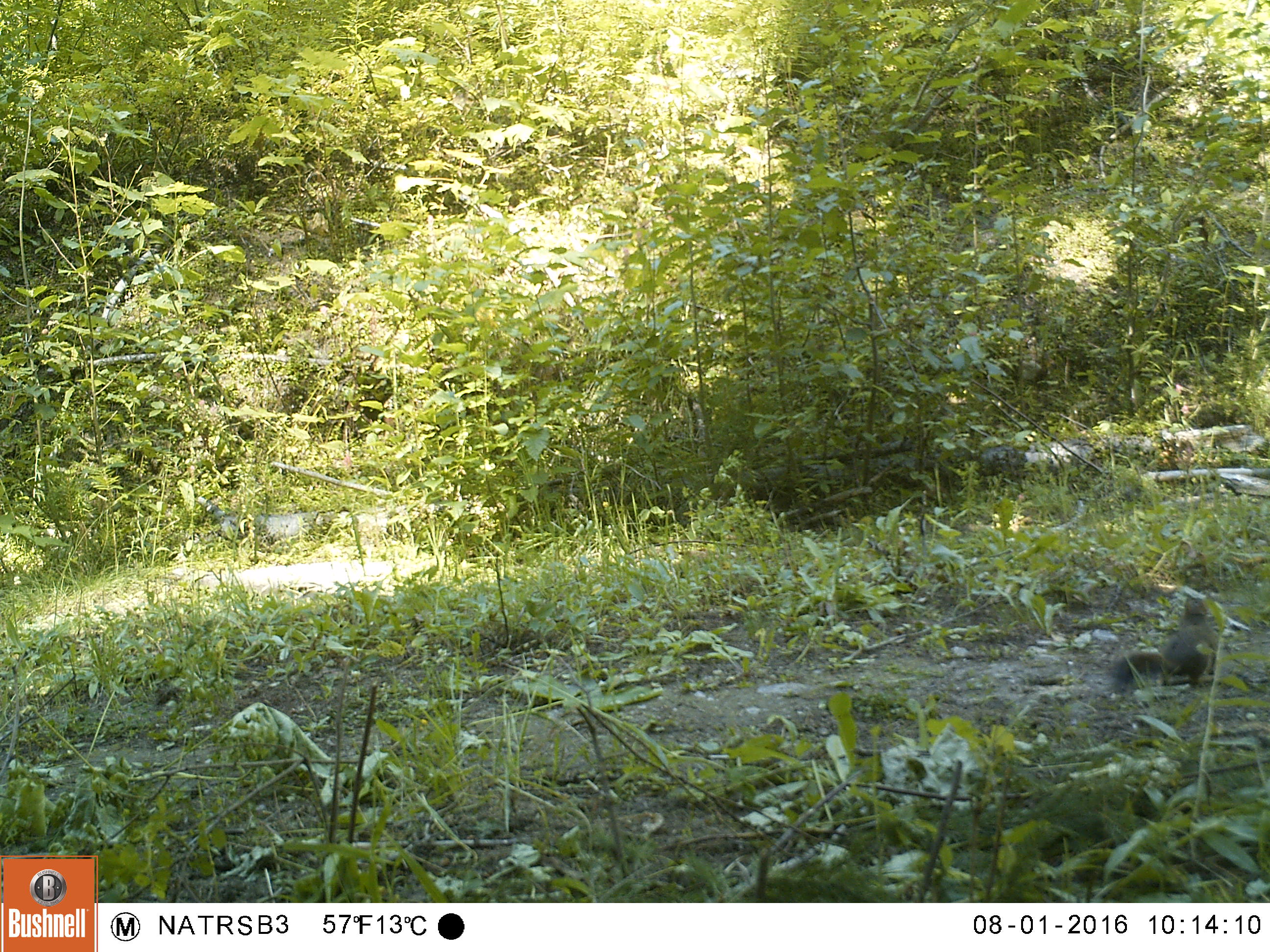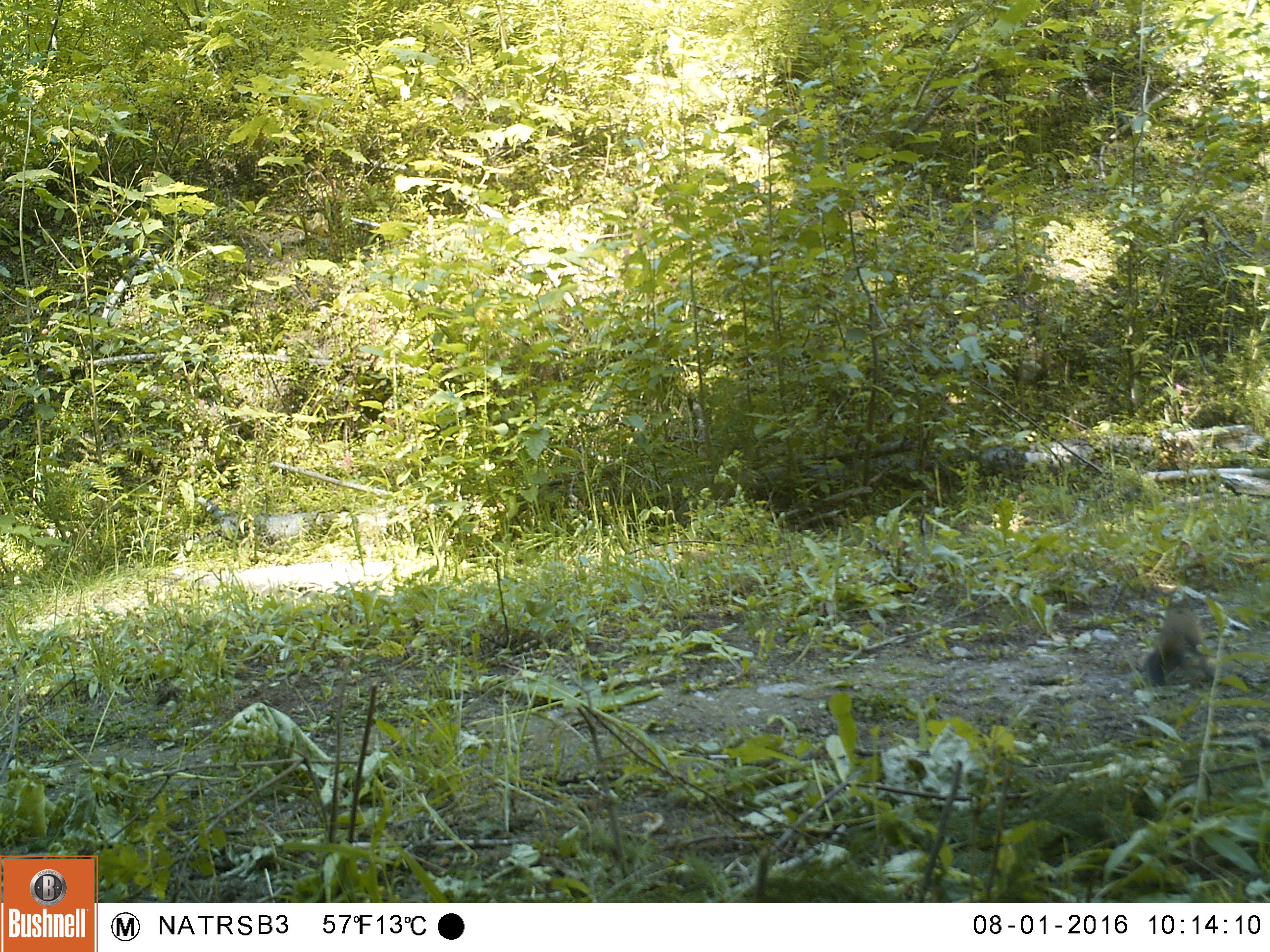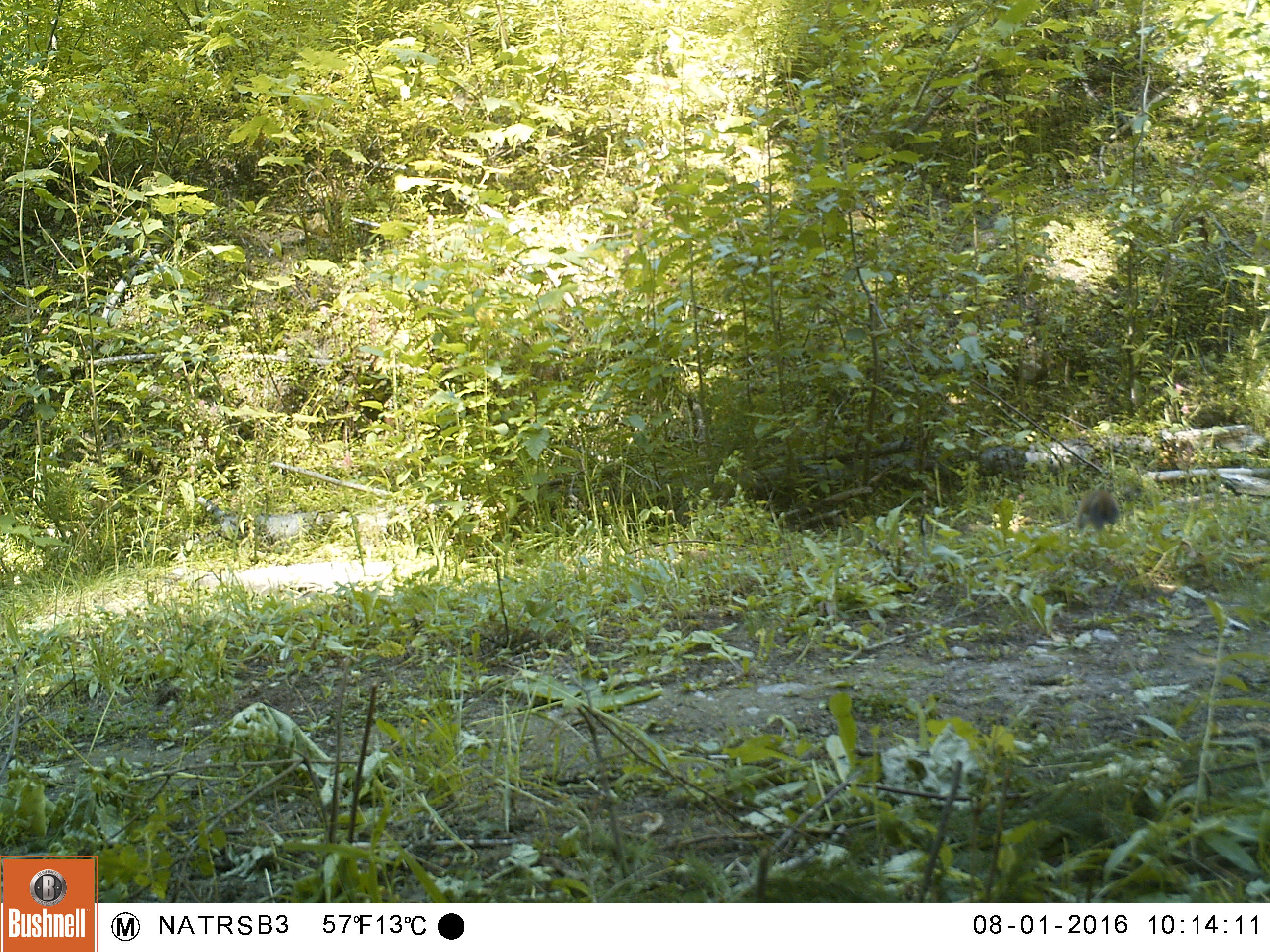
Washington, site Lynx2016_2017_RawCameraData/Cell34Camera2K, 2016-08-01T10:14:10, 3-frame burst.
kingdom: Animalia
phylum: Chordata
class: Mammalia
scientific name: Mammalia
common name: small mammal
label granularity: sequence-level